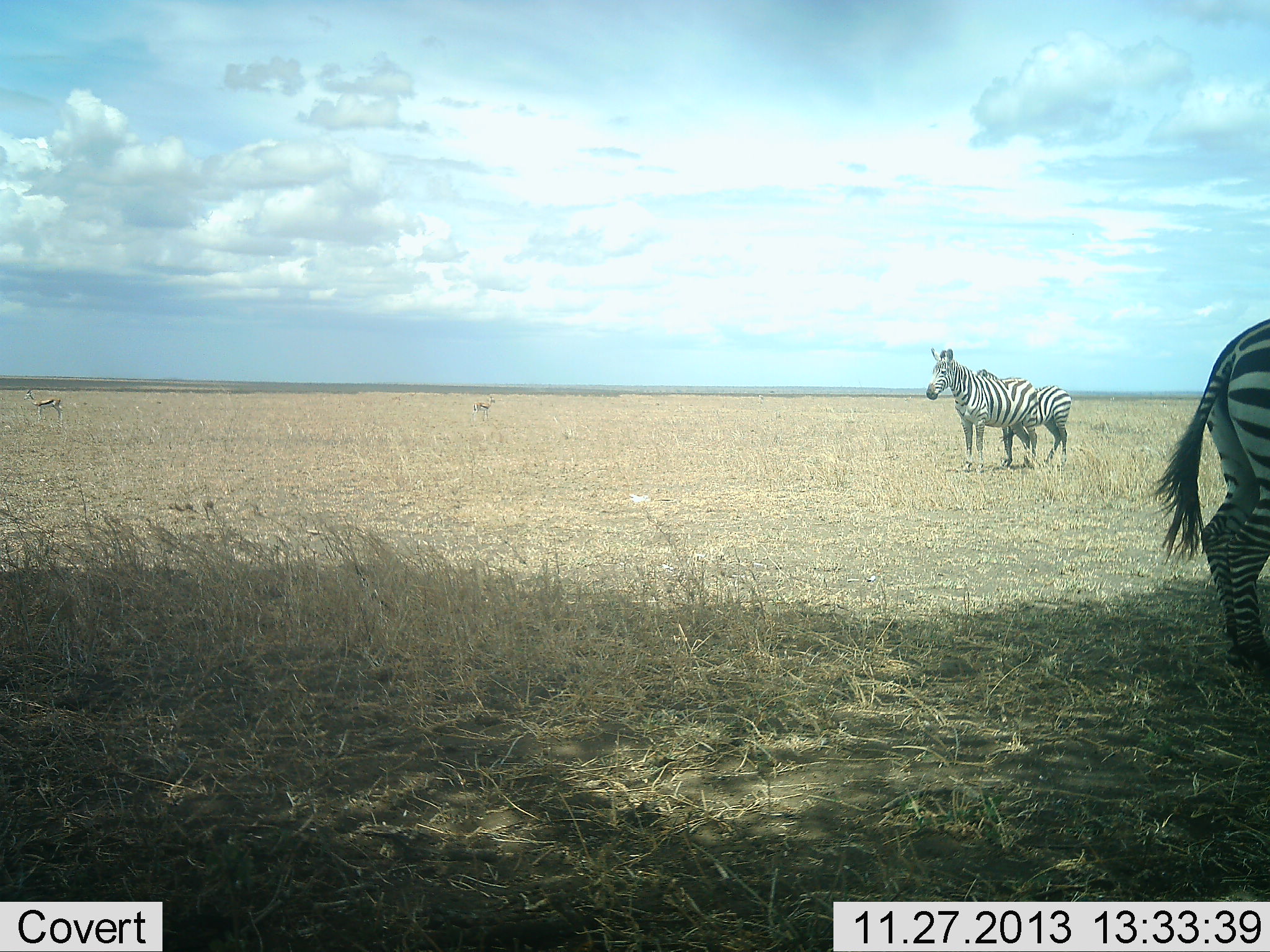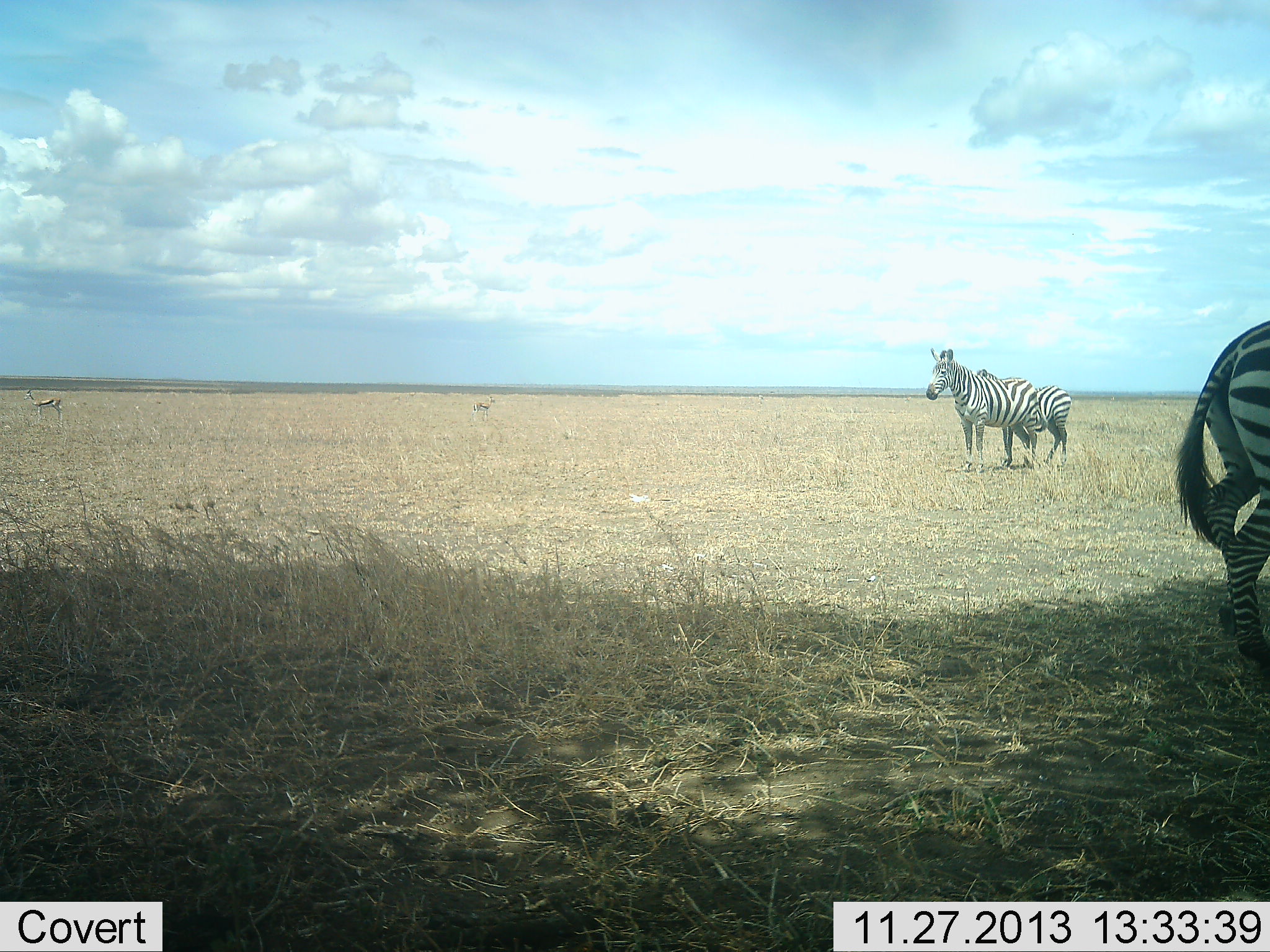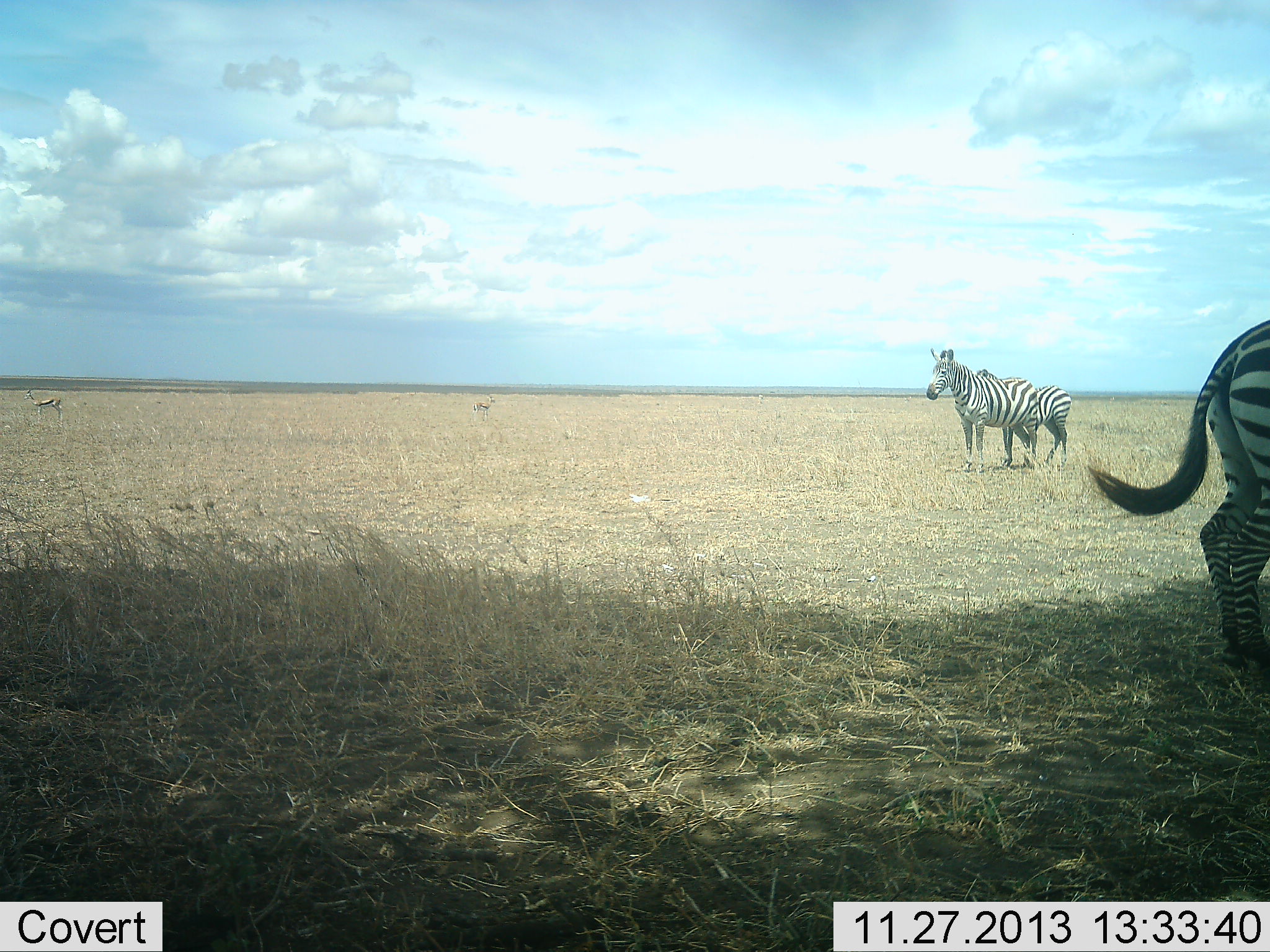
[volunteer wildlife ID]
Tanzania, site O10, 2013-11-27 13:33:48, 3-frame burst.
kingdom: Animalia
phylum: Chordata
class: Mammalia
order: Perissodactyla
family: Equidae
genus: Equus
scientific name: Equus quagga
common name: plains zebra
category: zebra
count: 3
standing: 100%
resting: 0%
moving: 6%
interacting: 0%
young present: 0%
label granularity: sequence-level